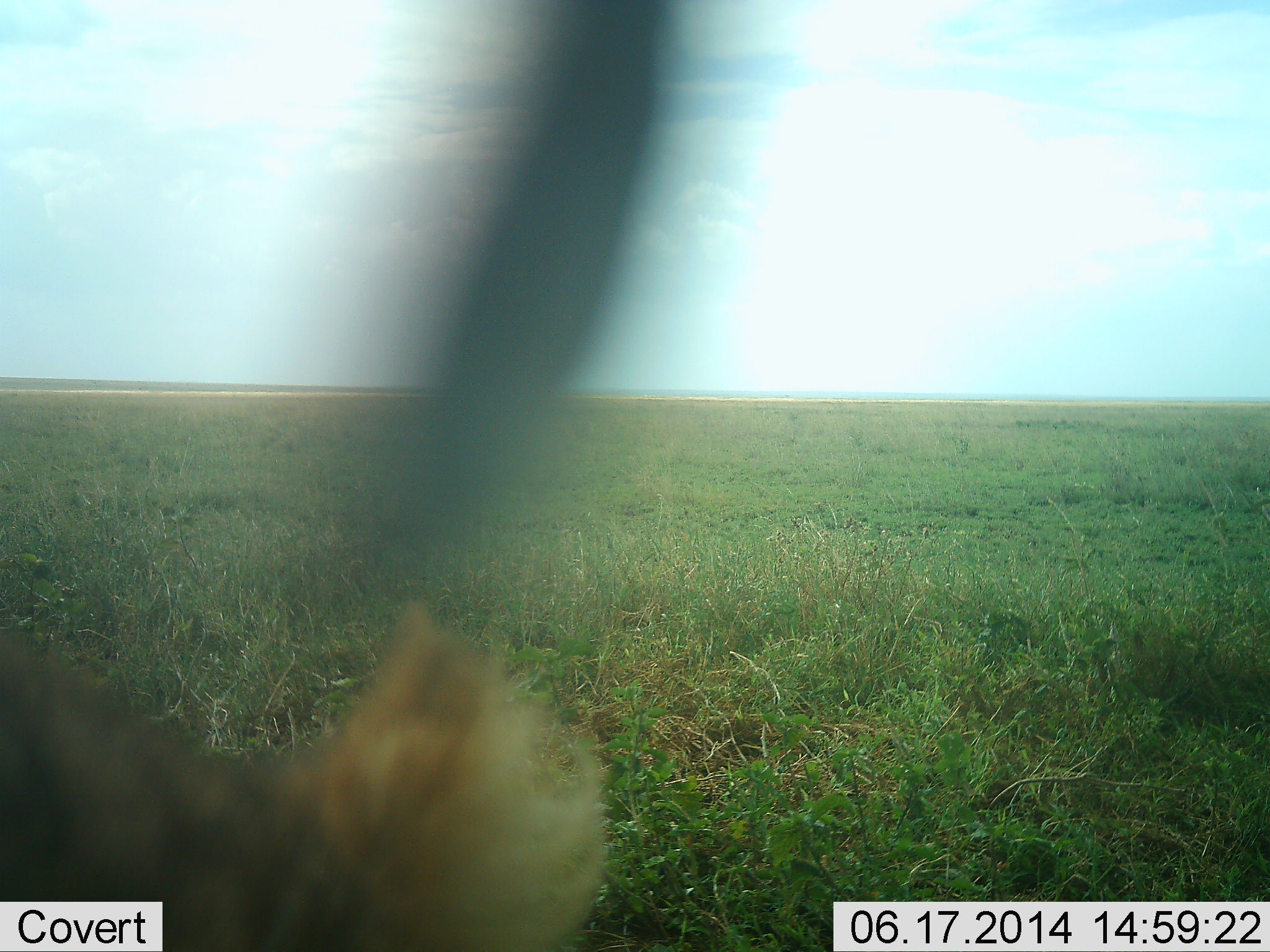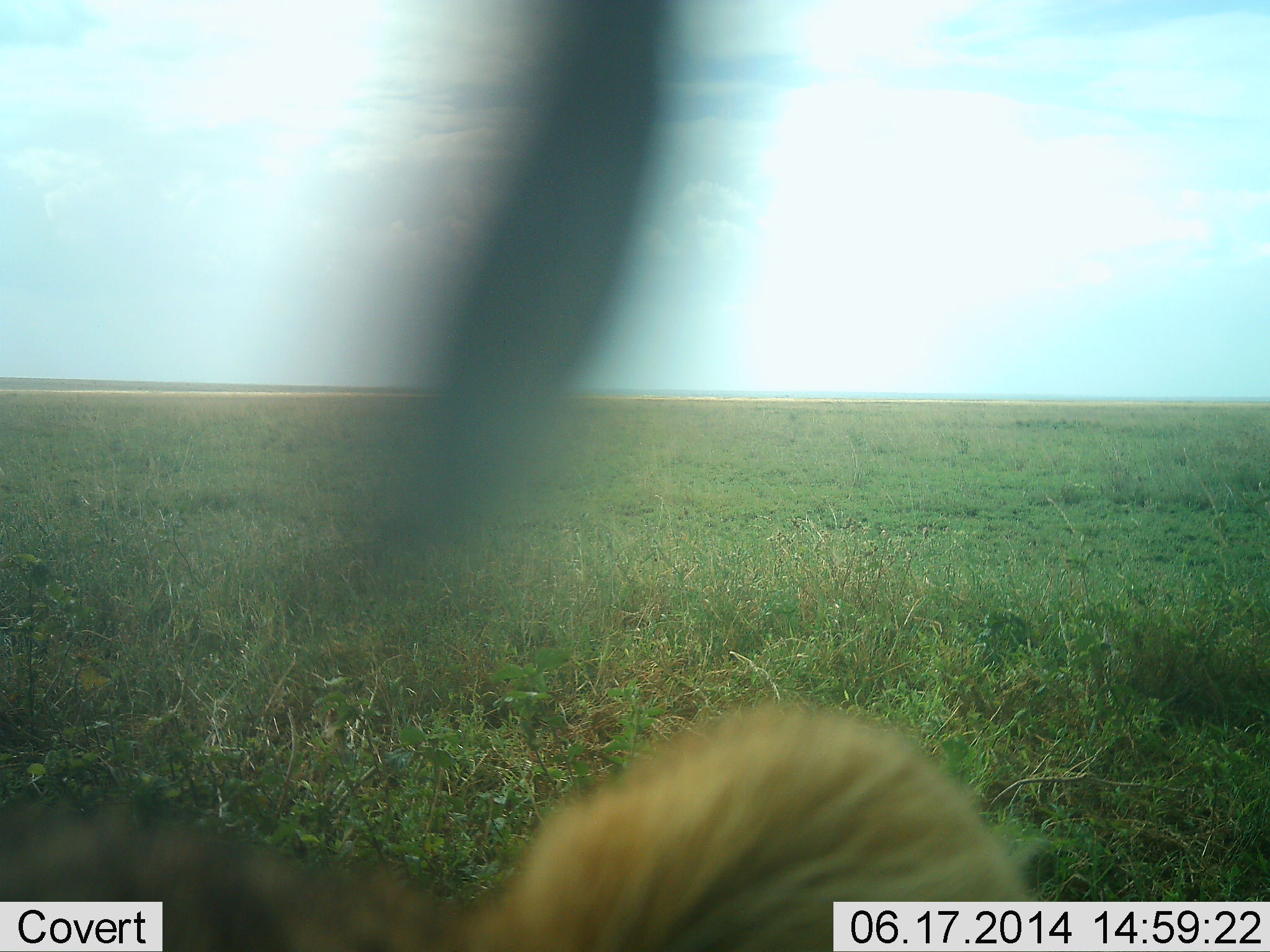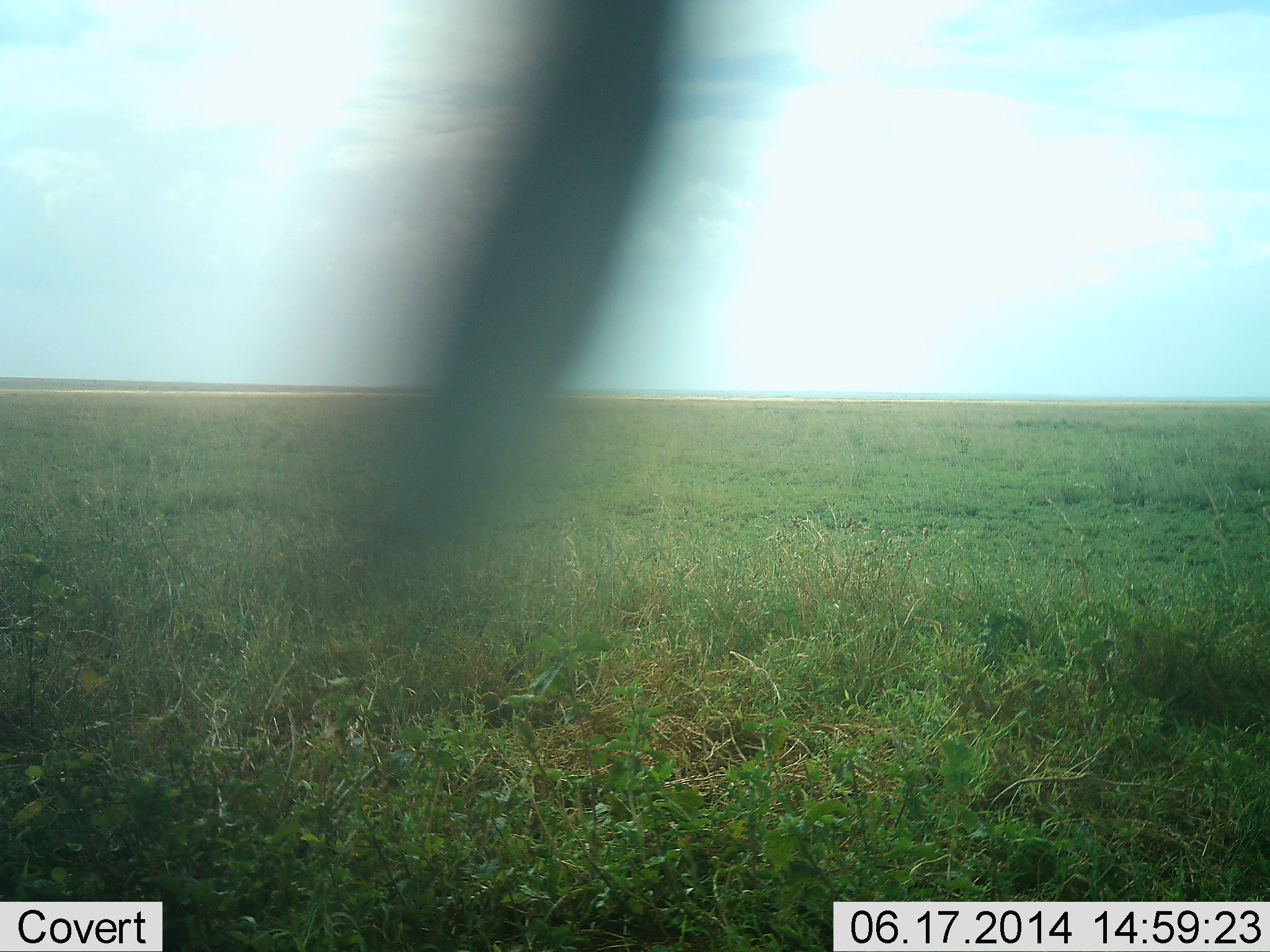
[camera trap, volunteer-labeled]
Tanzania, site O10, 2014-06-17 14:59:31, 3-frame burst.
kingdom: Animalia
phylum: Chordata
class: Mammalia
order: Carnivora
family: Felidae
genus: Panthera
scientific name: Panthera leo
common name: lion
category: lionfemale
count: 1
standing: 40%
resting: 20%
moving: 60%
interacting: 0%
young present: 10%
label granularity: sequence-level